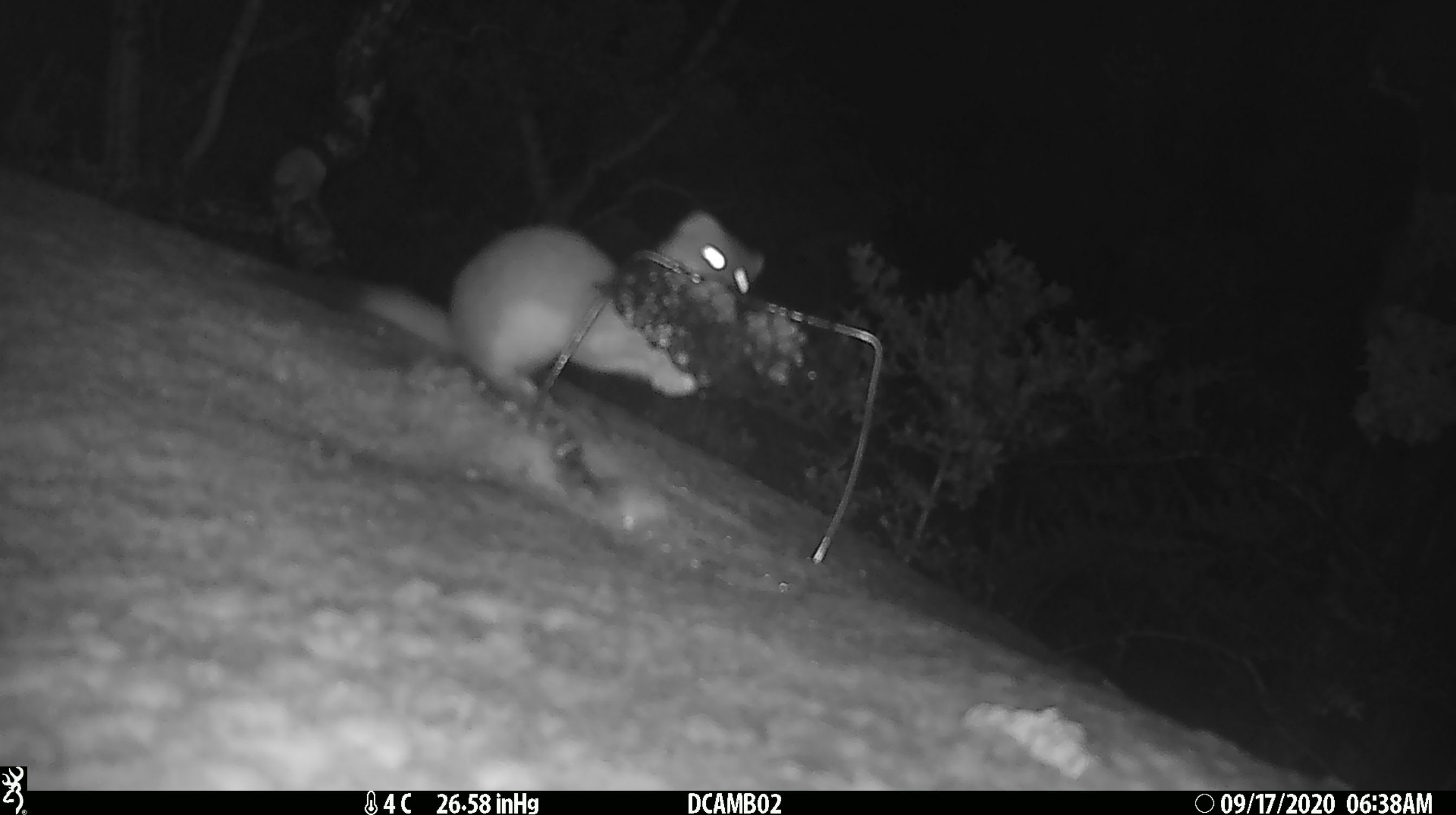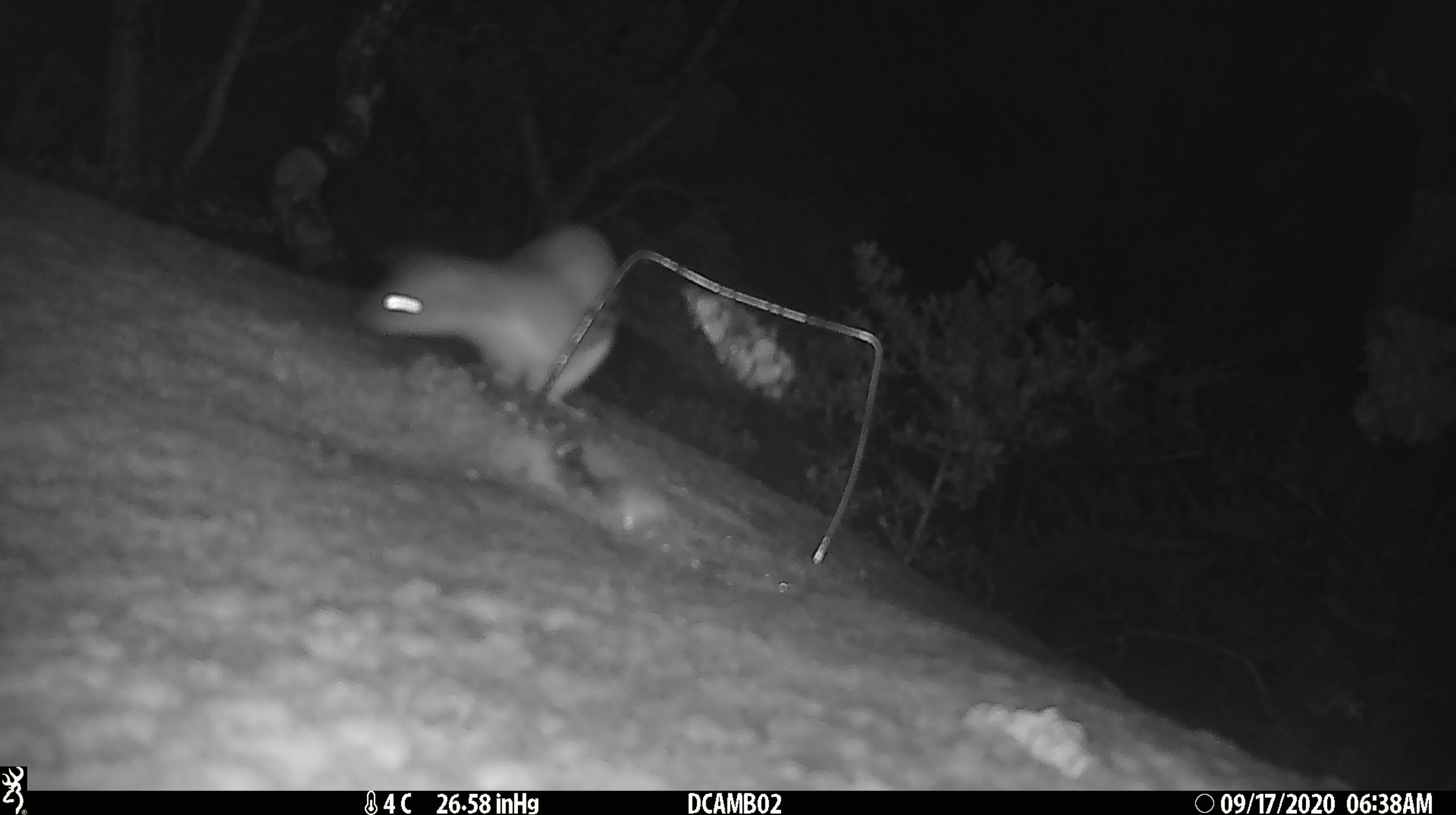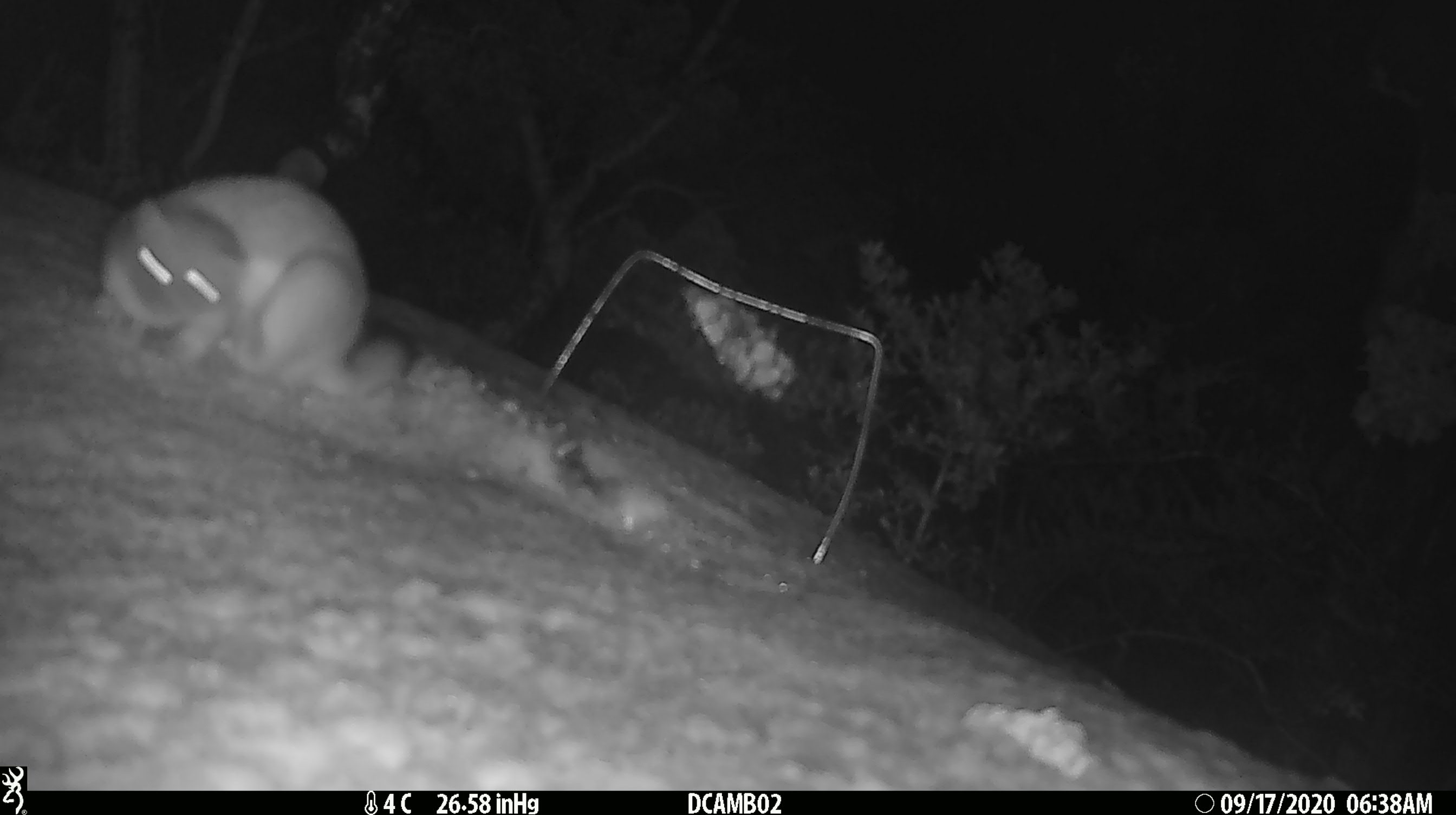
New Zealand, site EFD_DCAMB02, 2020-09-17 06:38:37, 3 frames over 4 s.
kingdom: Animalia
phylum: Chordata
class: Mammalia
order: Carnivora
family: Mustelidae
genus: Mustela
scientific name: Mustela erminea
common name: stoat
Stoat (Mustela erminea).